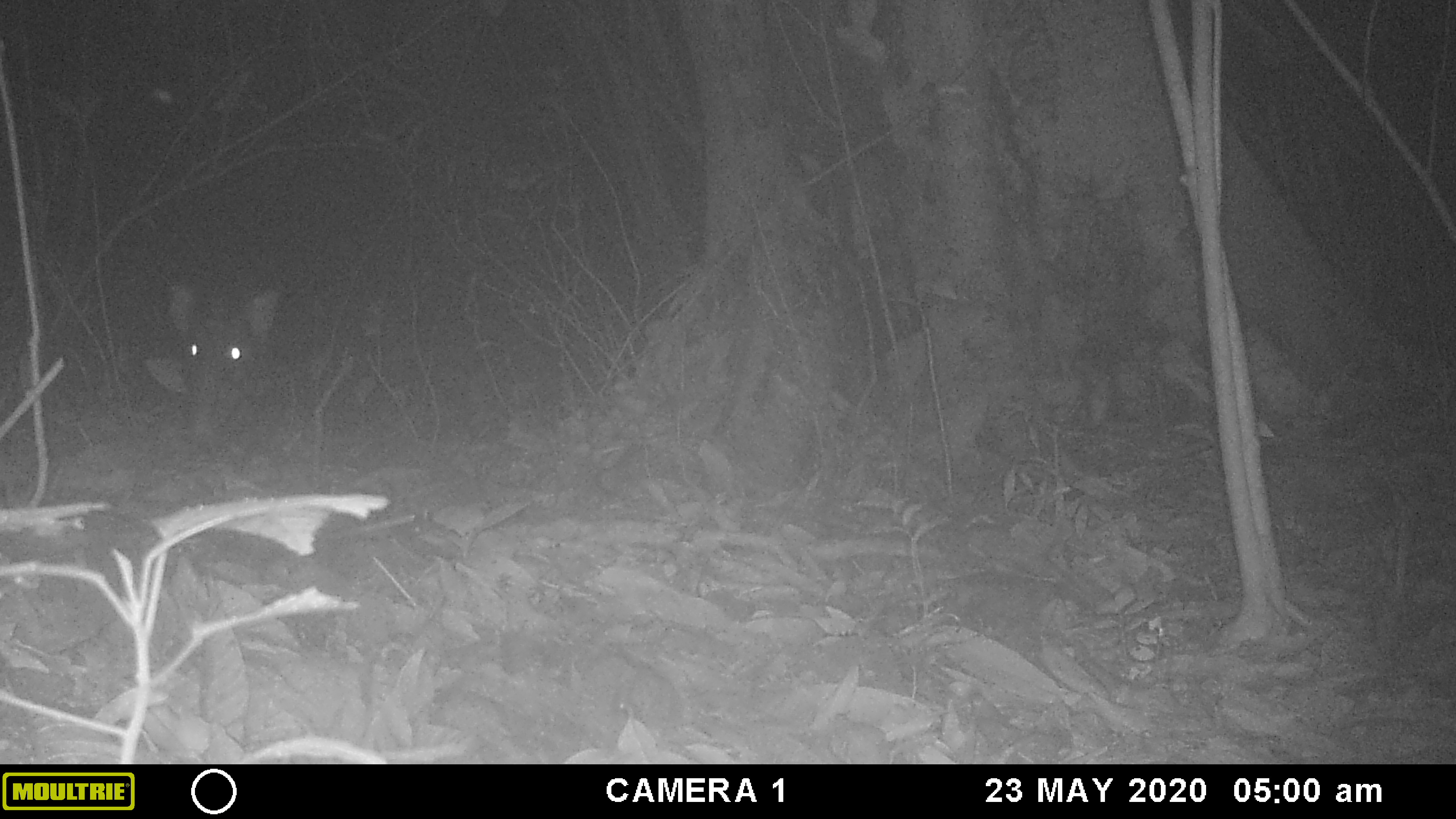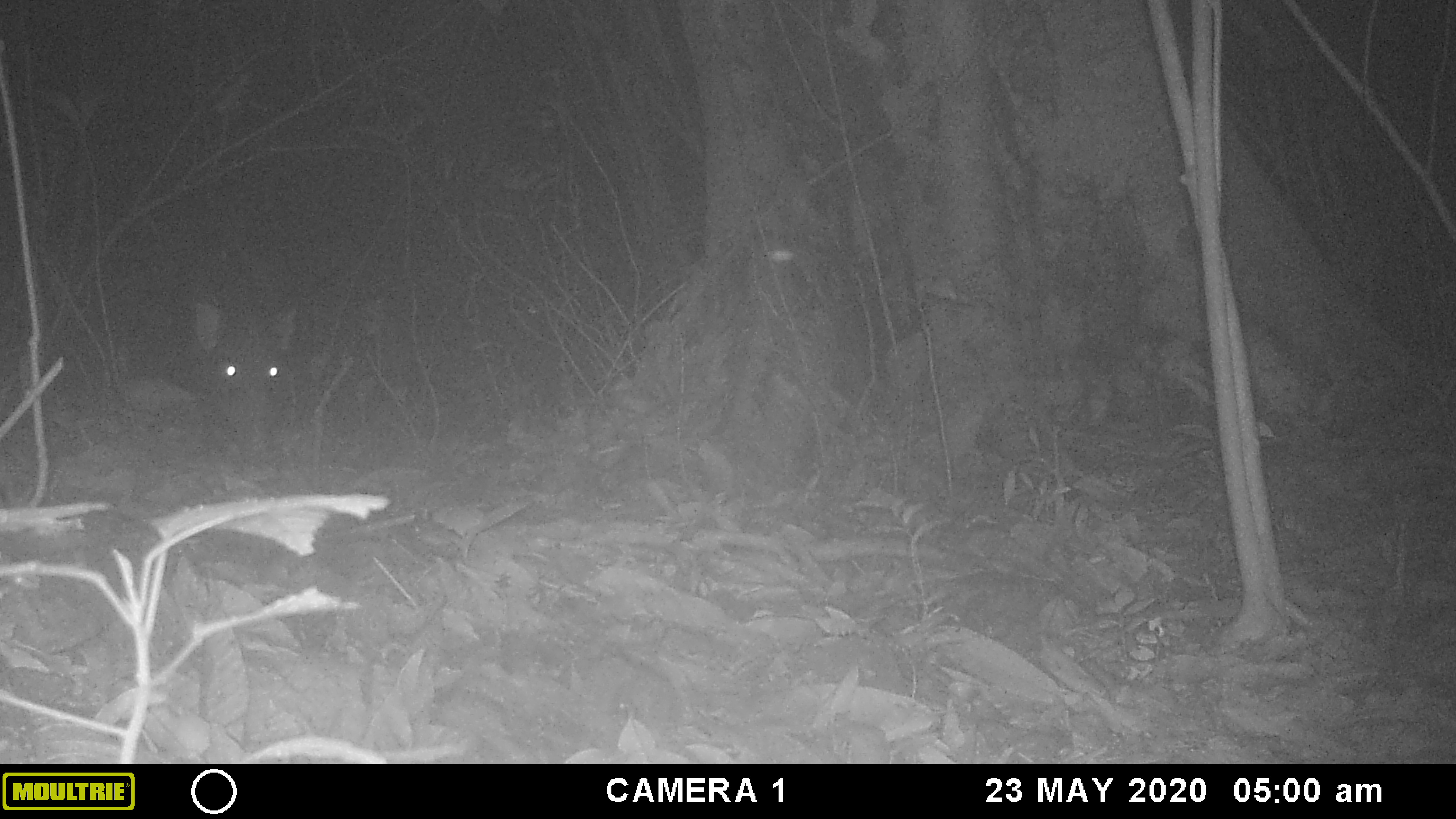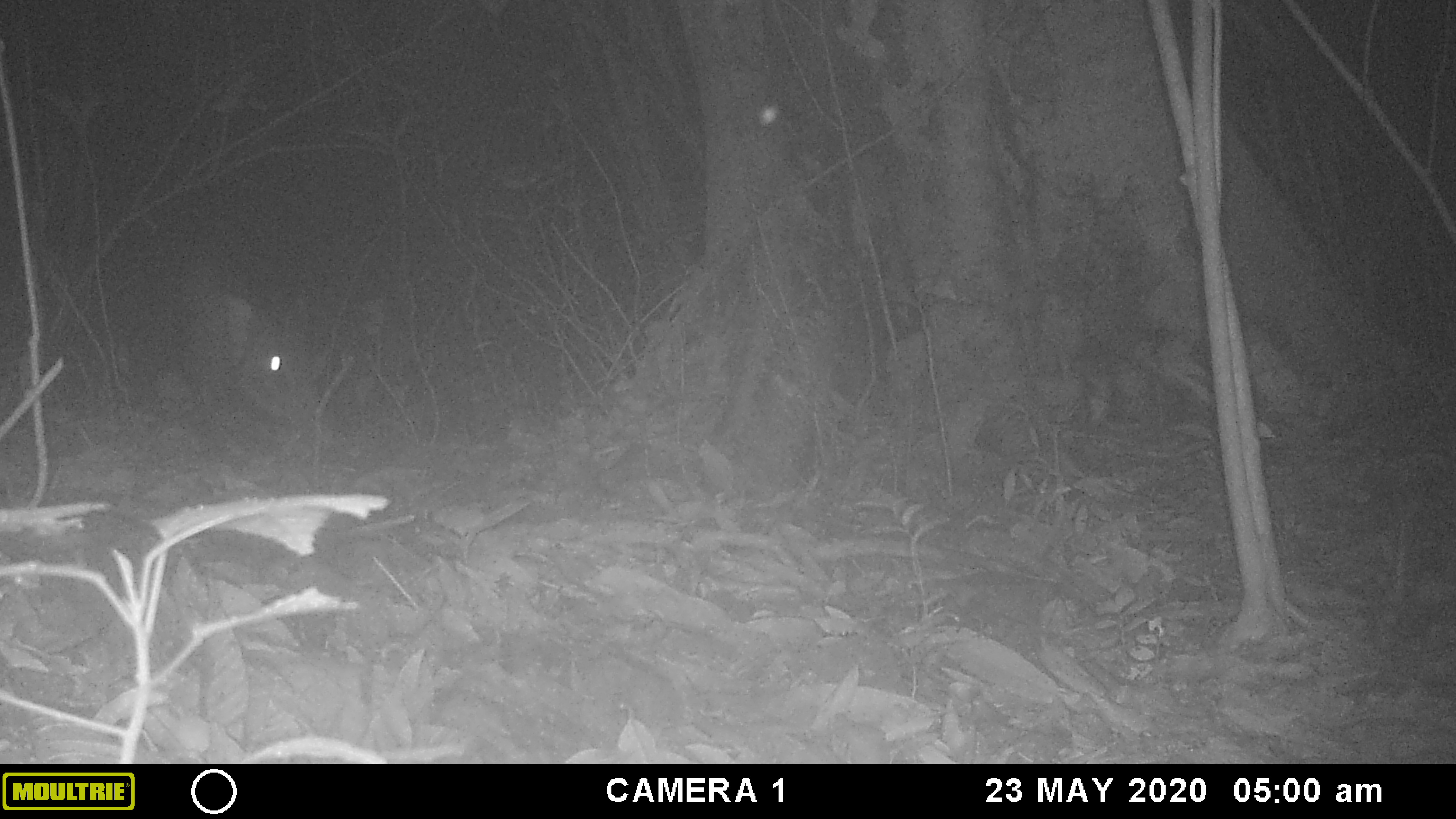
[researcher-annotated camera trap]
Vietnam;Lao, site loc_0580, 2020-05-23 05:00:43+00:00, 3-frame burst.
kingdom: Animalia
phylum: Chordata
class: Mammalia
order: Artiodactyla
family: Suidae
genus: Sus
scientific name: Sus scrofa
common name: eurasian wild pig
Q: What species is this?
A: Eurasian wild pig (Sus scrofa).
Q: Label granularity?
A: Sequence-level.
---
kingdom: Animalia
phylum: Arthropoda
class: Insecta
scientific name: Insecta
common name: insect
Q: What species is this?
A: Insect (Insecta).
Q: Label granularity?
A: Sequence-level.